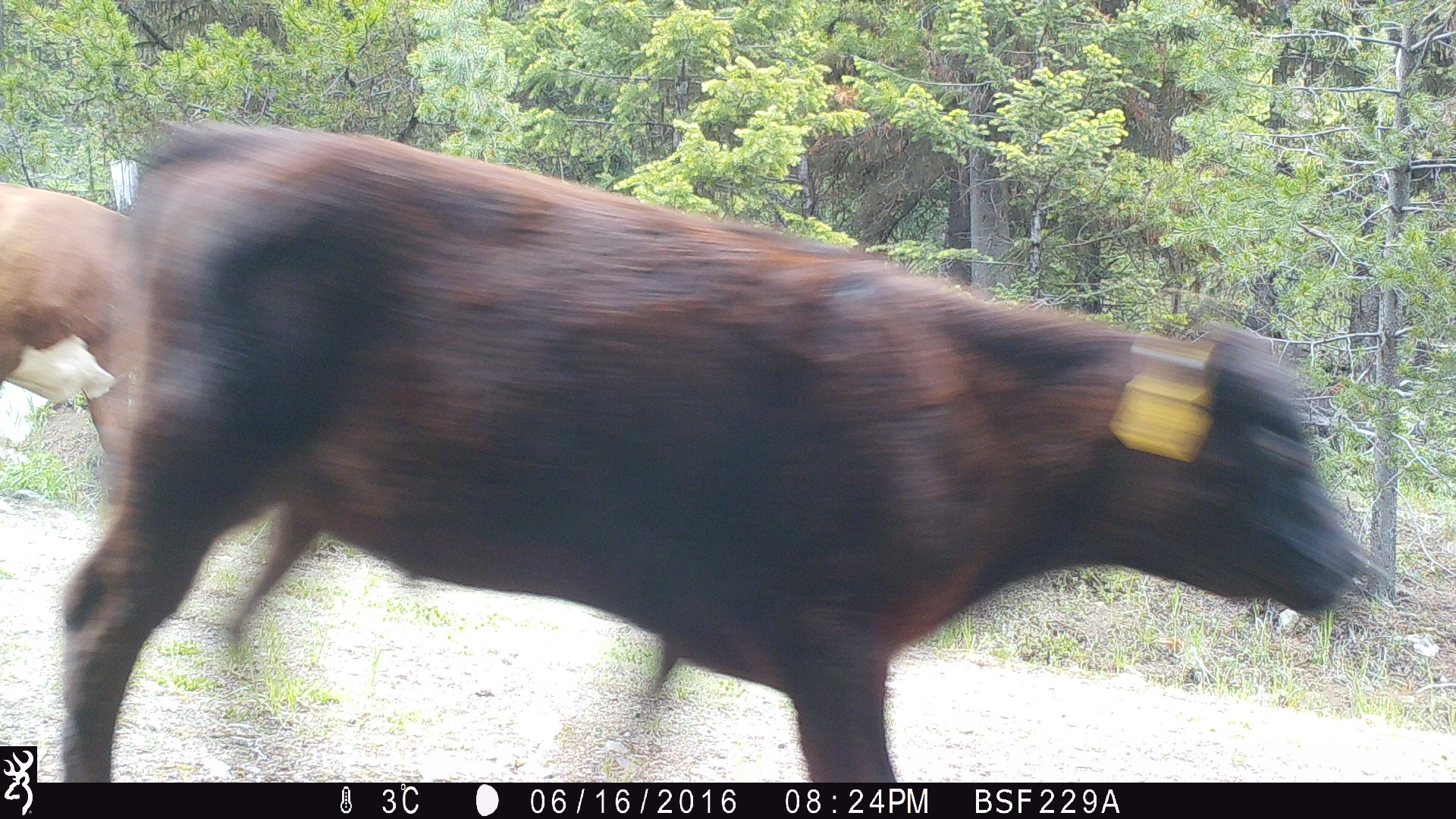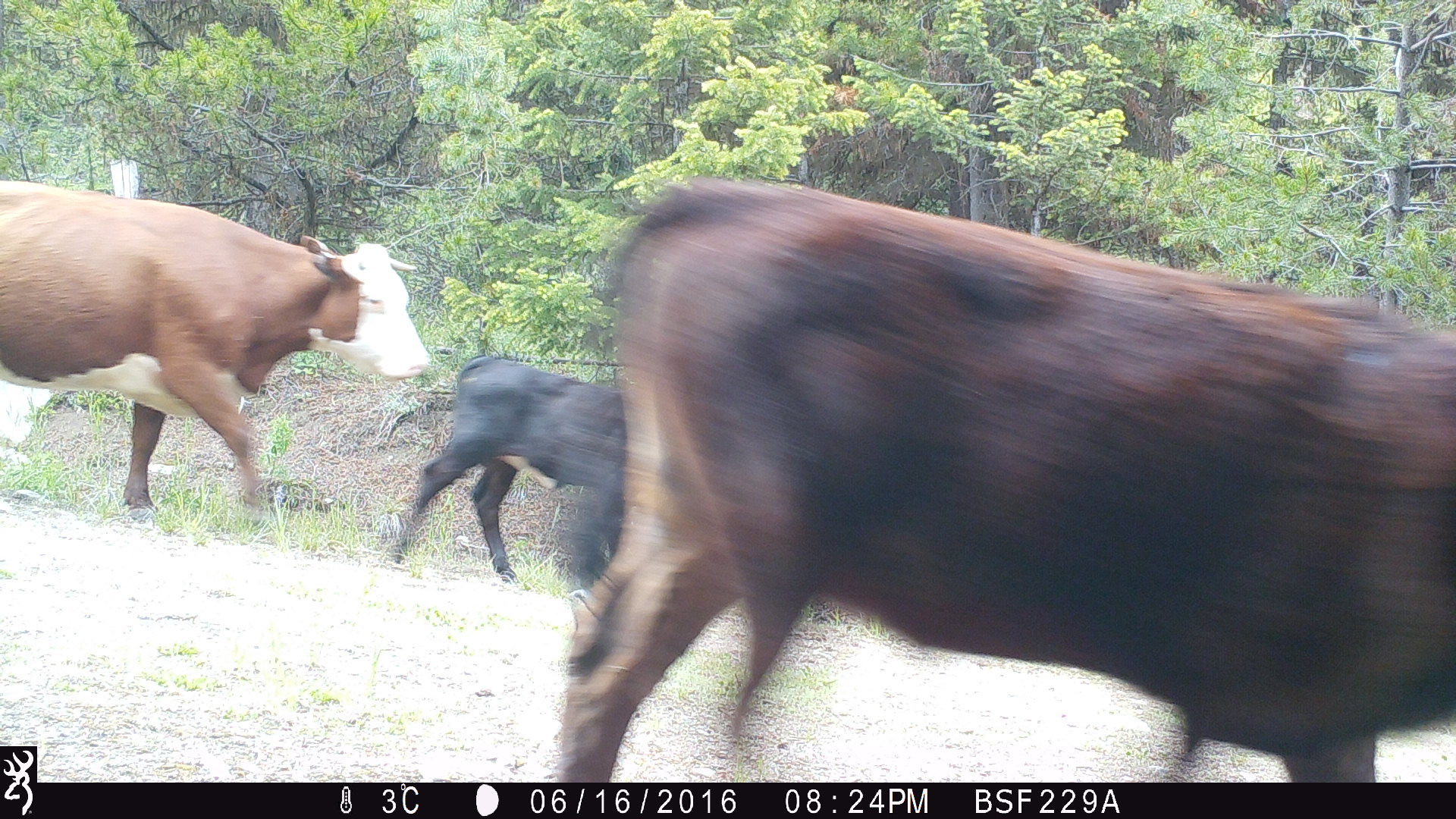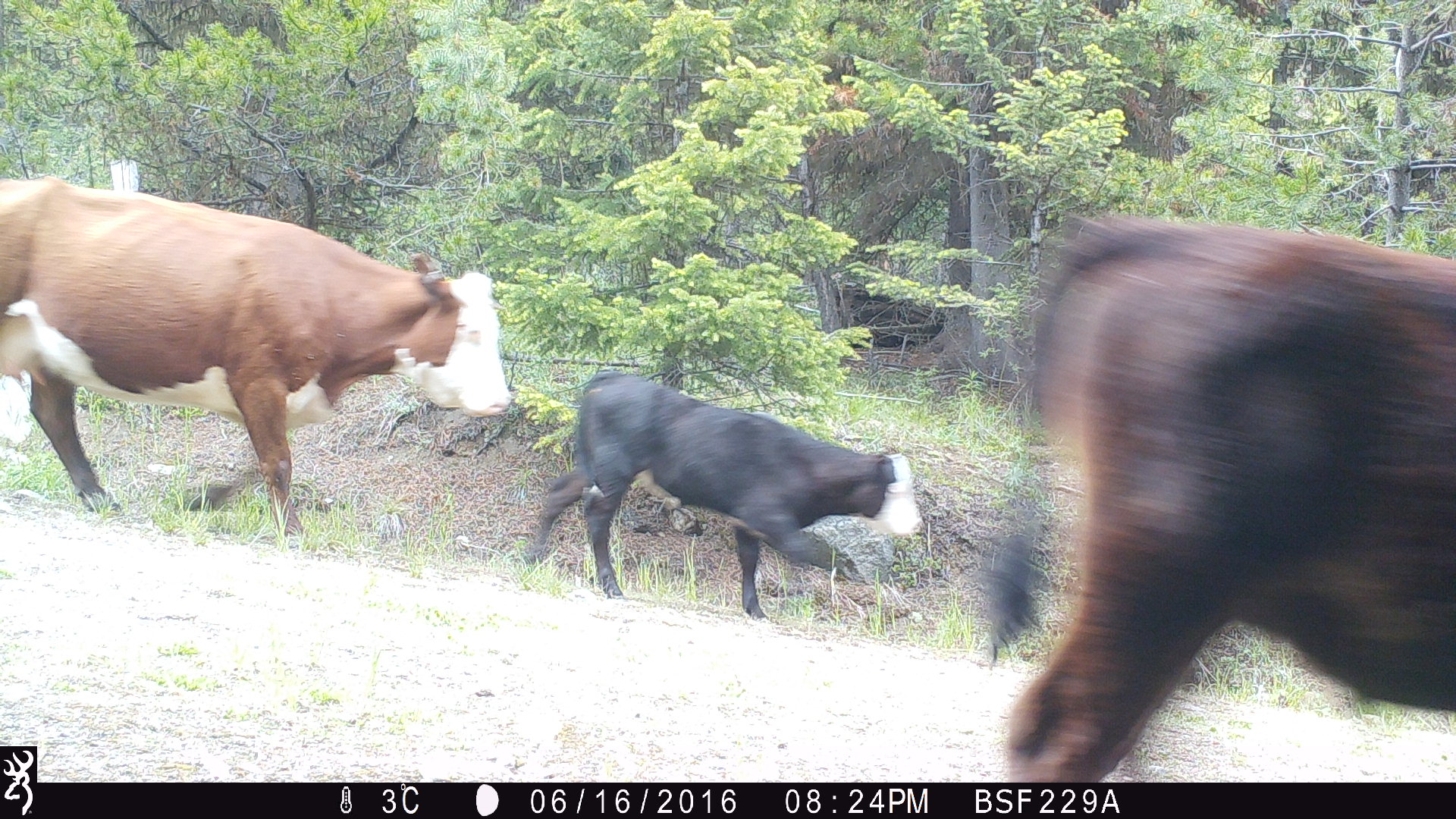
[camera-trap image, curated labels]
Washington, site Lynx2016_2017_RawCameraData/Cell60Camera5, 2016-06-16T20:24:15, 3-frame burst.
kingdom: Animalia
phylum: Chordata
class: Mammalia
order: Artiodactyla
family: Bovidae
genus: Bos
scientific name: Bos taurus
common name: domestic cattle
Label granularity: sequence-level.